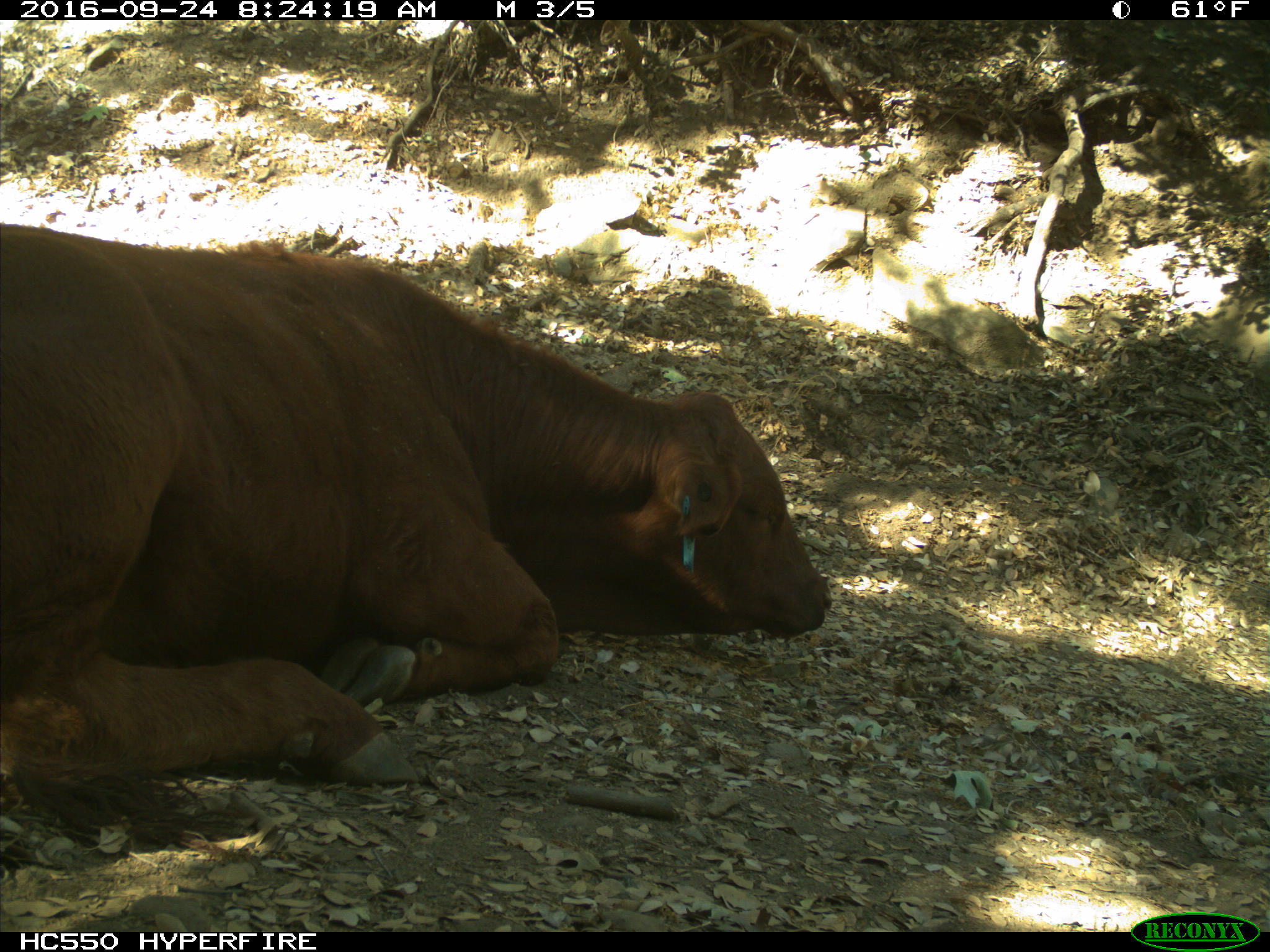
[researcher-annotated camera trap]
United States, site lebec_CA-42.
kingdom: Animalia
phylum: Chordata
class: Mammalia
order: Artiodactyla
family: Bovidae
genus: Bos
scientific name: Bos taurus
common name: domestic cow